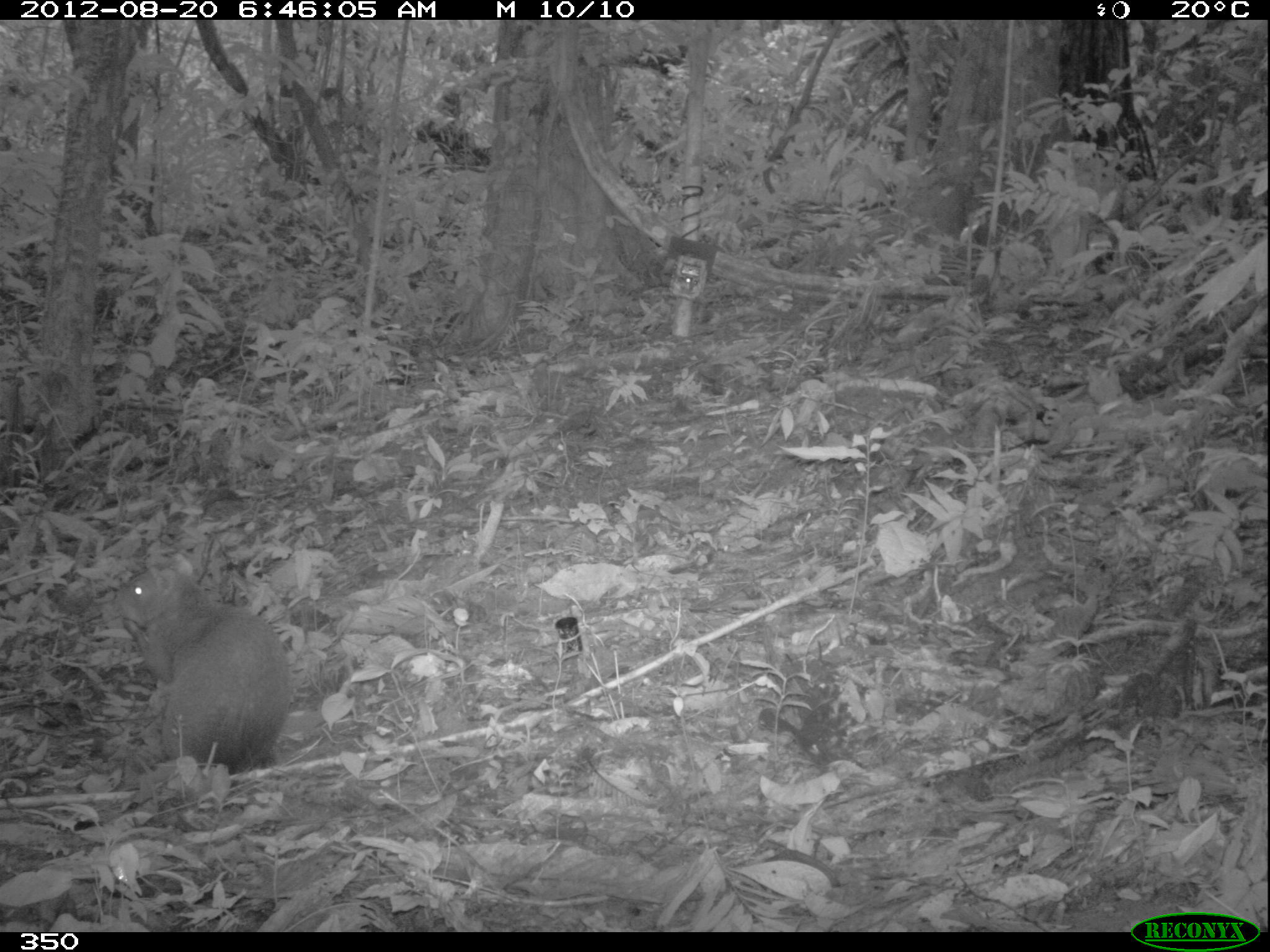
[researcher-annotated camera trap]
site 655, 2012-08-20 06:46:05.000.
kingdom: Animalia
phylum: Chordata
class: Mammalia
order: Rodentia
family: Dasyproctidae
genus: Dasyprocta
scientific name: Dasyprocta punctata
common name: central american agouti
Dasyprocta punctata (central american agouti).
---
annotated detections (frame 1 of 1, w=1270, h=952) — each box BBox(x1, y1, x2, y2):
dasyprocta punctata: BBox(113, 552, 291, 774)